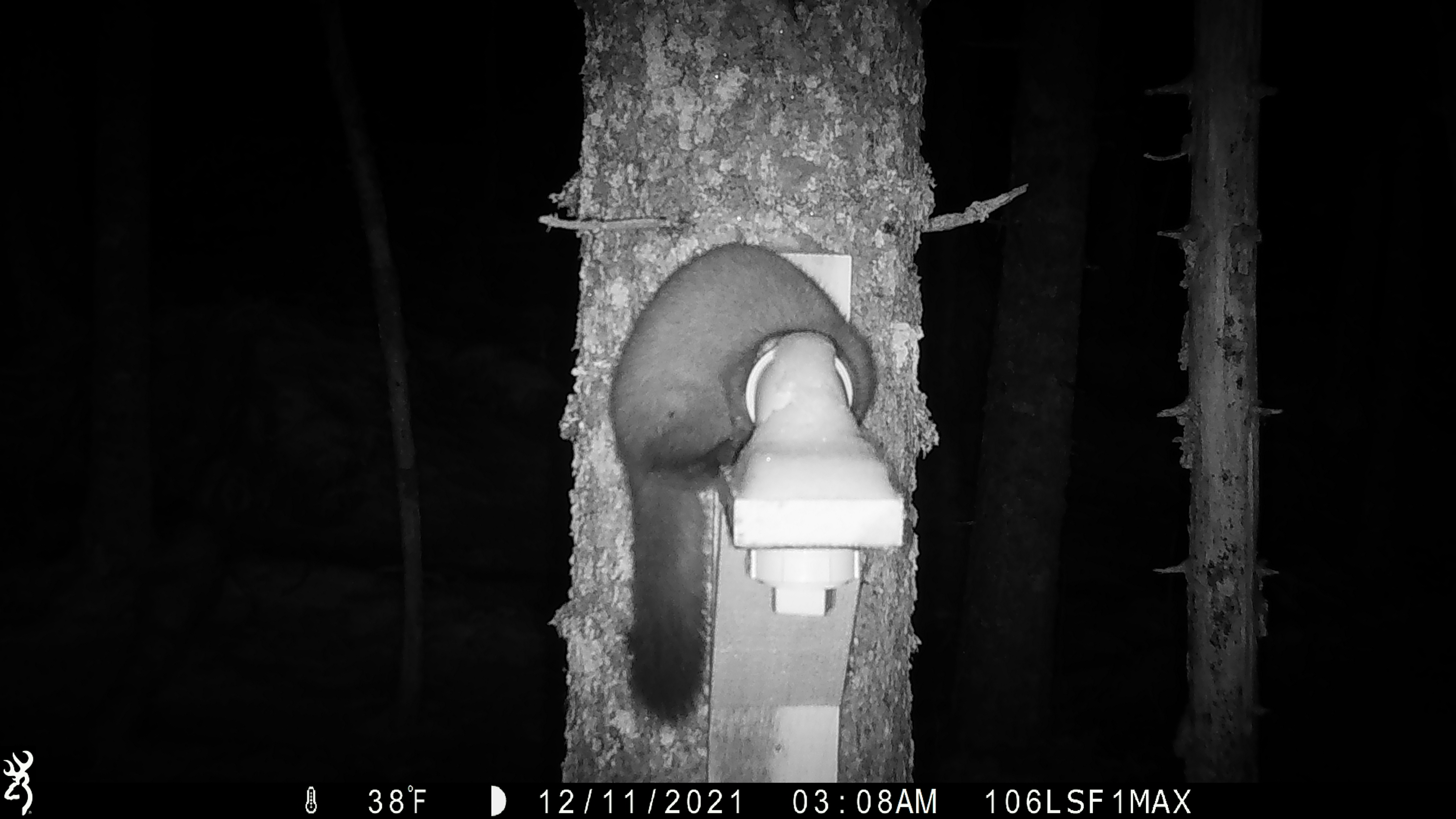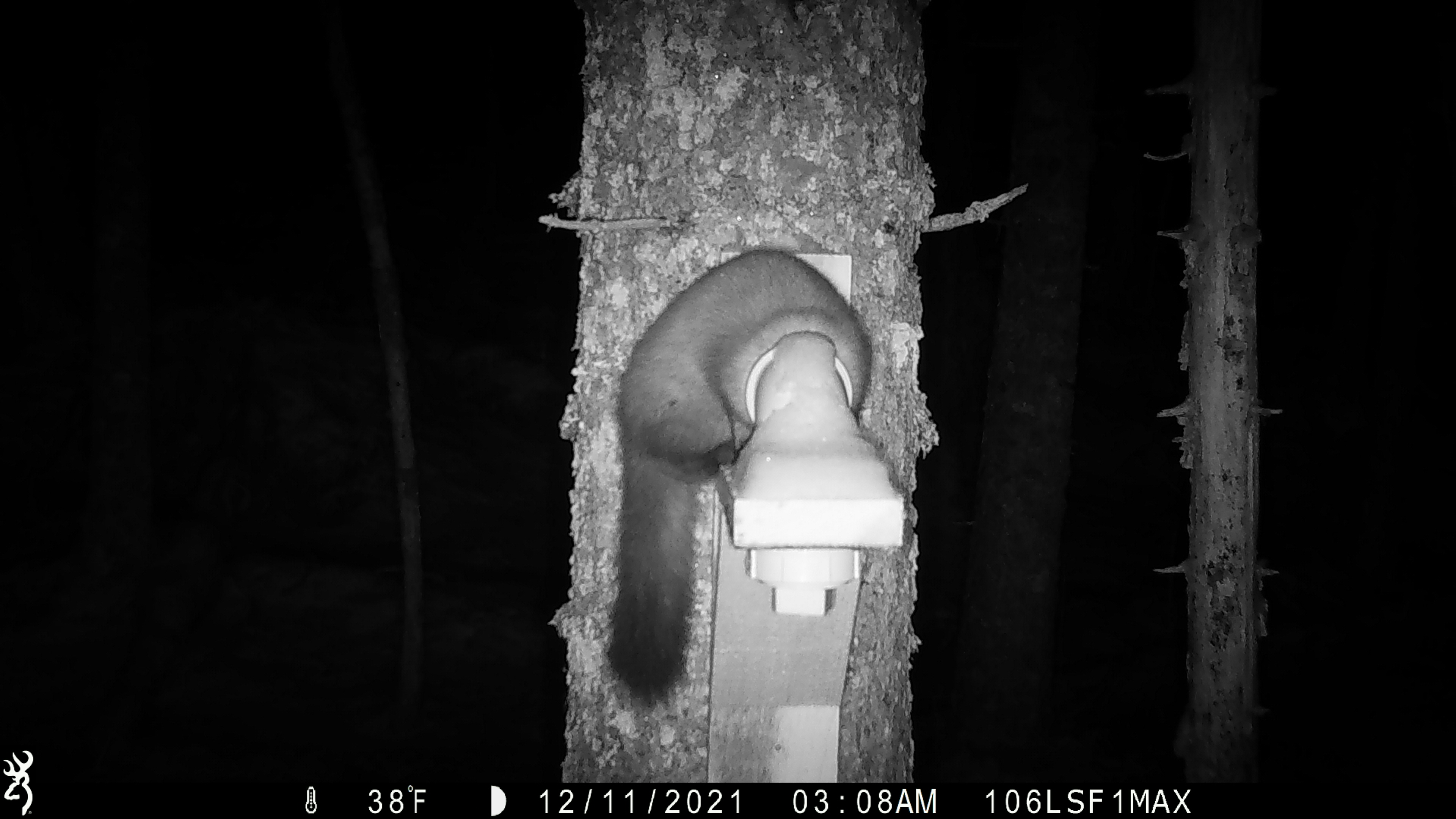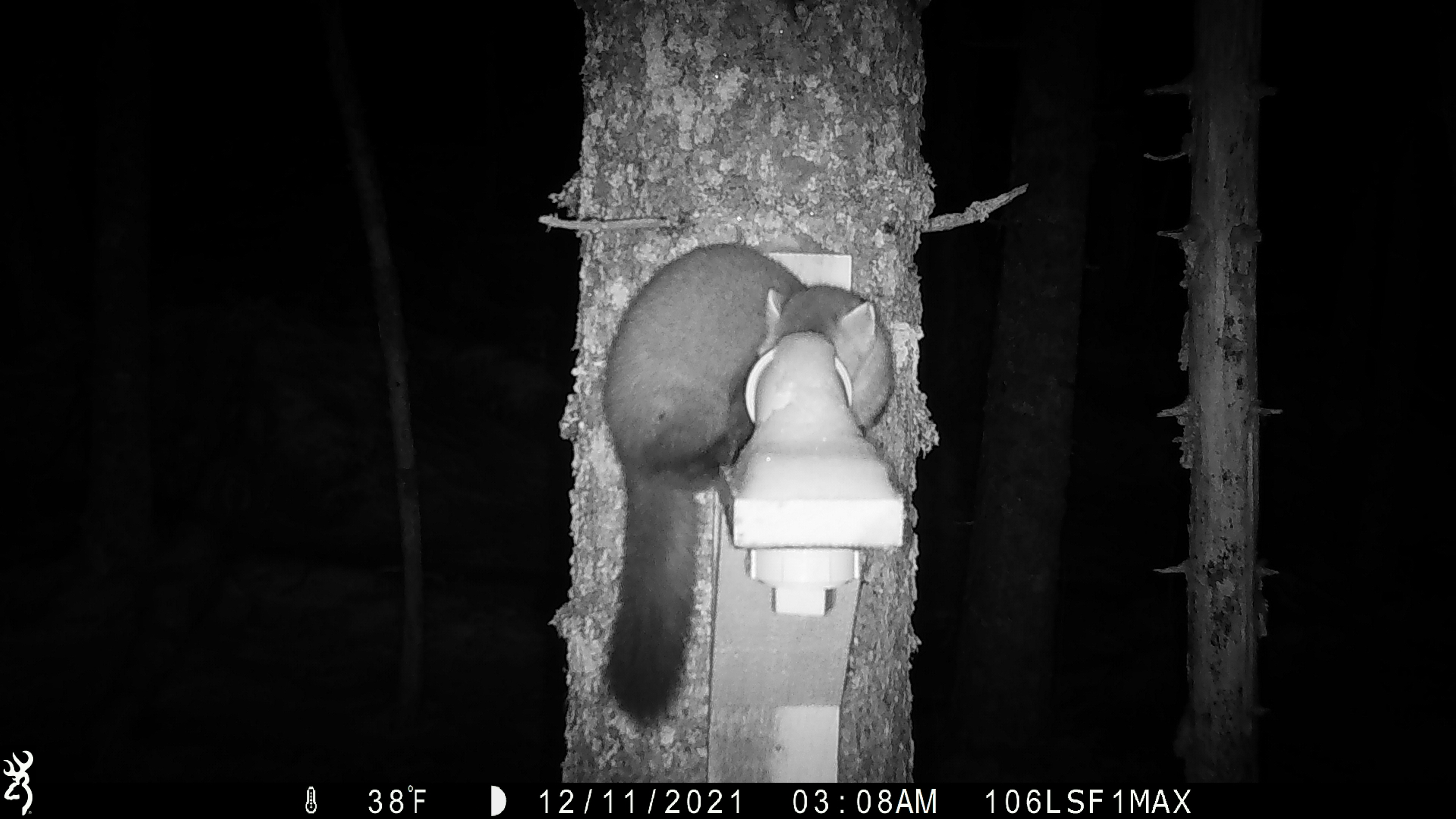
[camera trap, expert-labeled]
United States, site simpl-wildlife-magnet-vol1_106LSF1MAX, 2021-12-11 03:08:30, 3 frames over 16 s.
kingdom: Animalia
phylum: Chordata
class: Mammalia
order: Carnivora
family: Mustelidae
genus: Martes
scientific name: Martes americana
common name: american marten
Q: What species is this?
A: American marten (Martes americana).